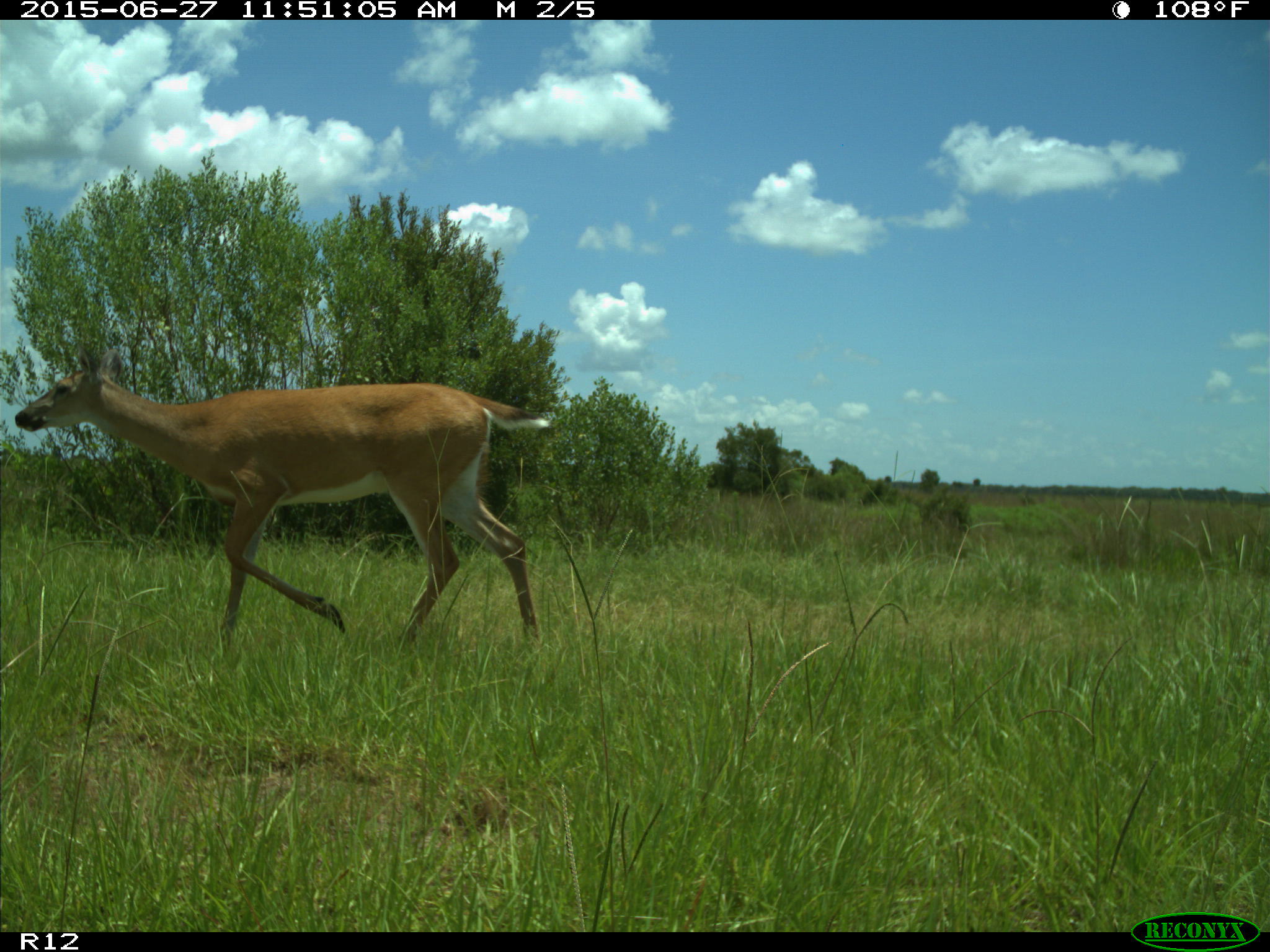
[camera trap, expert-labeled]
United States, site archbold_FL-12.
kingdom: Animalia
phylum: Chordata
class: Mammalia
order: Artiodactyla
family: Cervidae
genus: Odocoileus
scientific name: Odocoileus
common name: deer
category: unidentified deer